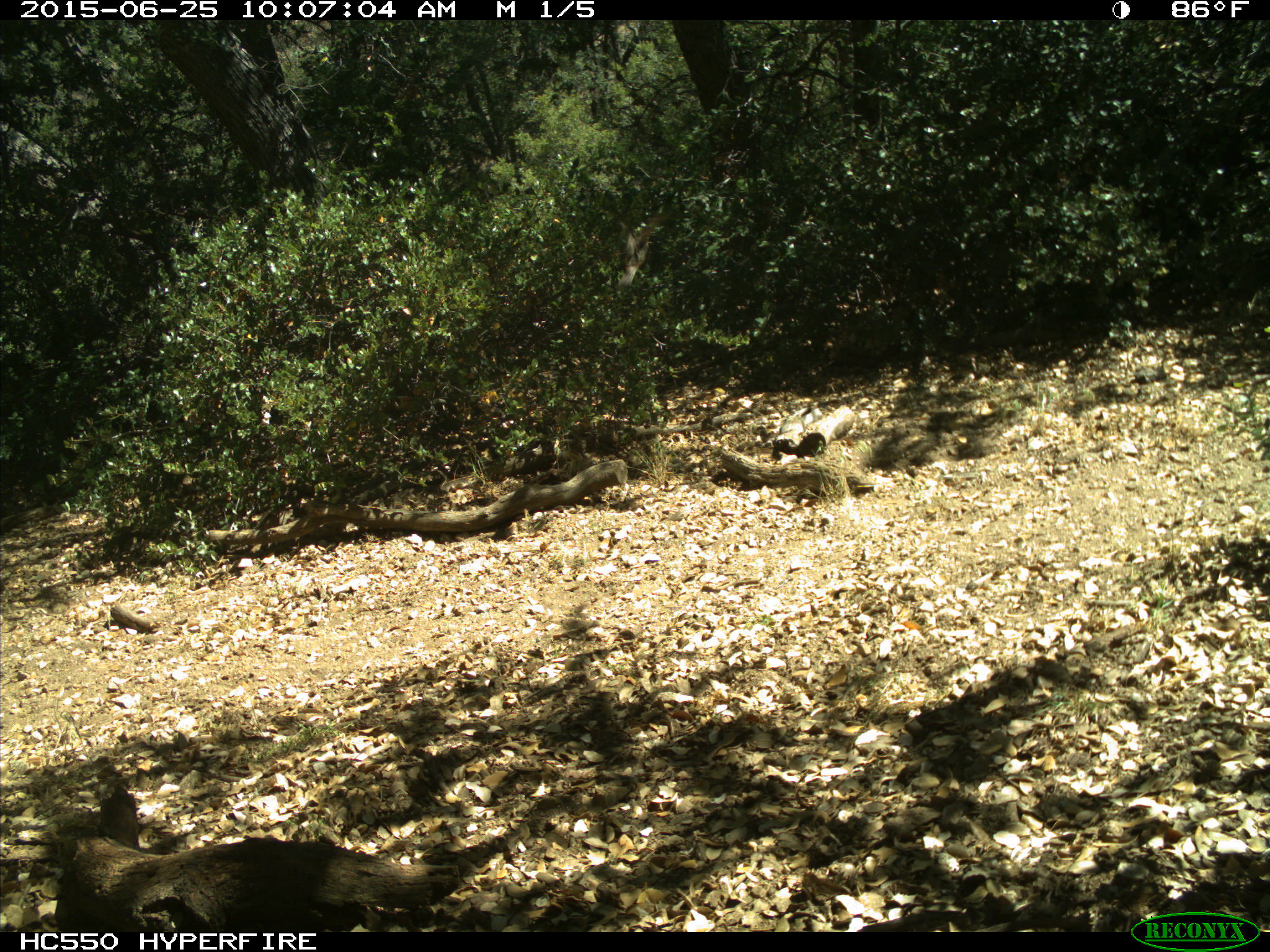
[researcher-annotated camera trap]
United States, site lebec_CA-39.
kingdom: Animalia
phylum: Chordata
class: Aves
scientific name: Aves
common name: birds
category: unidentified bird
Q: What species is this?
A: Unidentified bird (birds) (Aves).